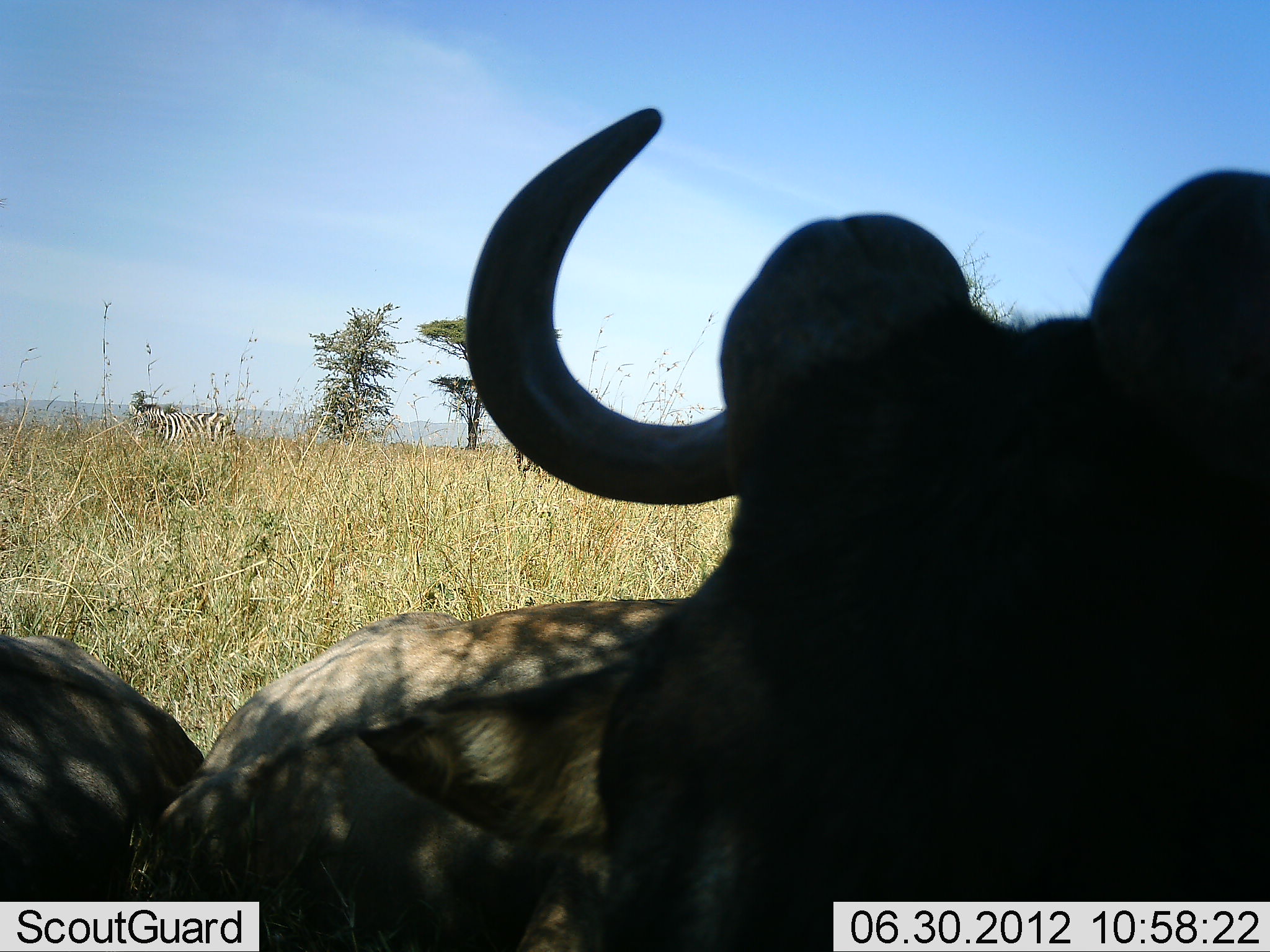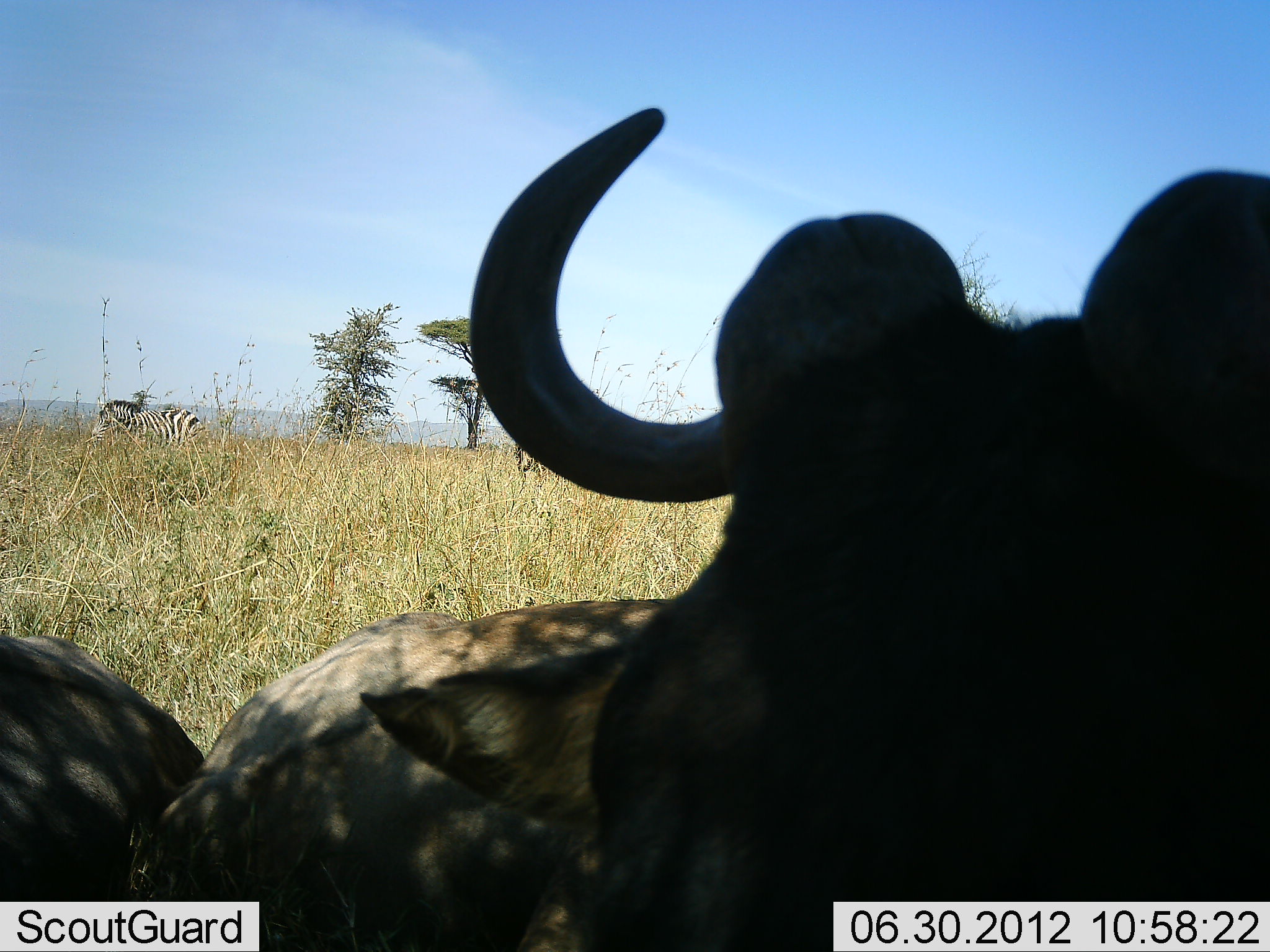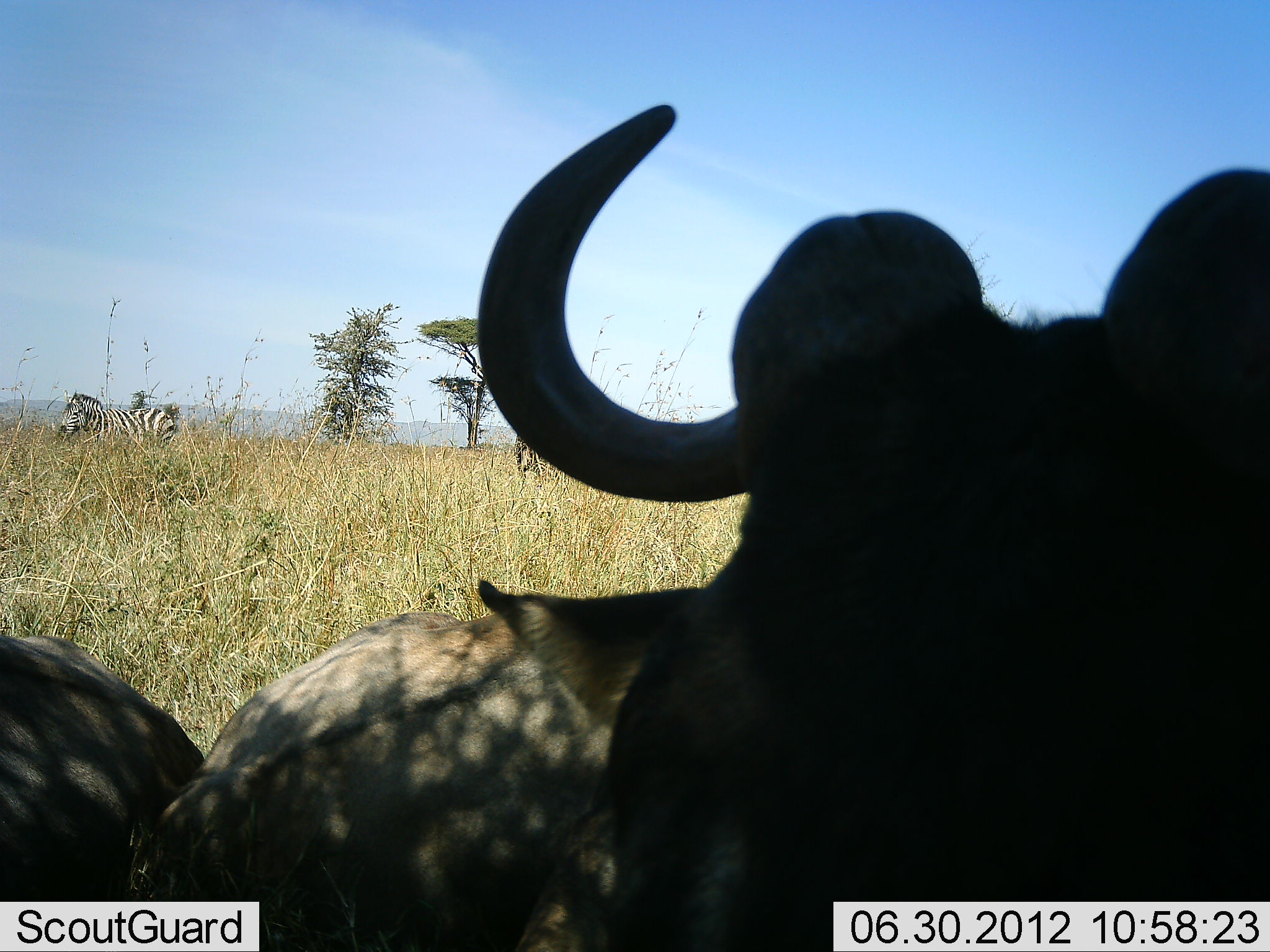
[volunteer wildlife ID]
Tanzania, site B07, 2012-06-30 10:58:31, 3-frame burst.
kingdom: Animalia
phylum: Chordata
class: Mammalia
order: Artiodactyla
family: Bovidae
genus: Connochaetes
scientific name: Connochaetes taurinus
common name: blue wildebeest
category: wildebeest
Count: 2.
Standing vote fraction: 36%.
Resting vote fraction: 91%.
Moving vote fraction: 0%.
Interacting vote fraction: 9%.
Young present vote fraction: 0%.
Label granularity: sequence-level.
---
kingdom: Animalia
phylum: Chordata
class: Mammalia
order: Perissodactyla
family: Equidae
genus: Equus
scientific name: Equus quagga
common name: plains zebra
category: zebra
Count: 1.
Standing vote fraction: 8%.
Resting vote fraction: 0%.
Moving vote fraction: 92%.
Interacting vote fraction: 0%.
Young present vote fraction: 0%.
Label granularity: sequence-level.